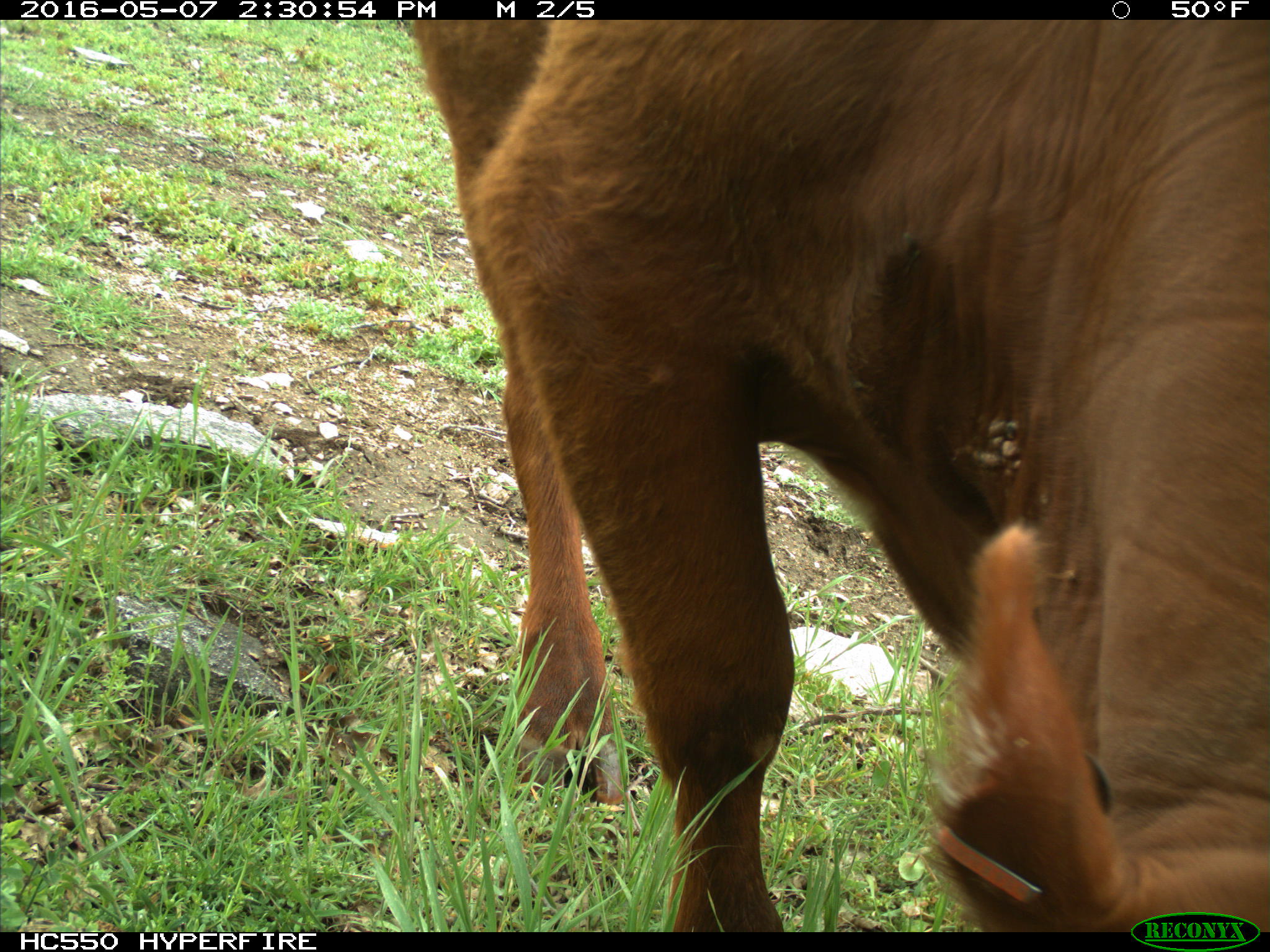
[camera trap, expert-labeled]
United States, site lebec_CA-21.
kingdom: Animalia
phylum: Chordata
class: Mammalia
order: Artiodactyla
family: Bovidae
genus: Bos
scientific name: Bos taurus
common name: domestic cow